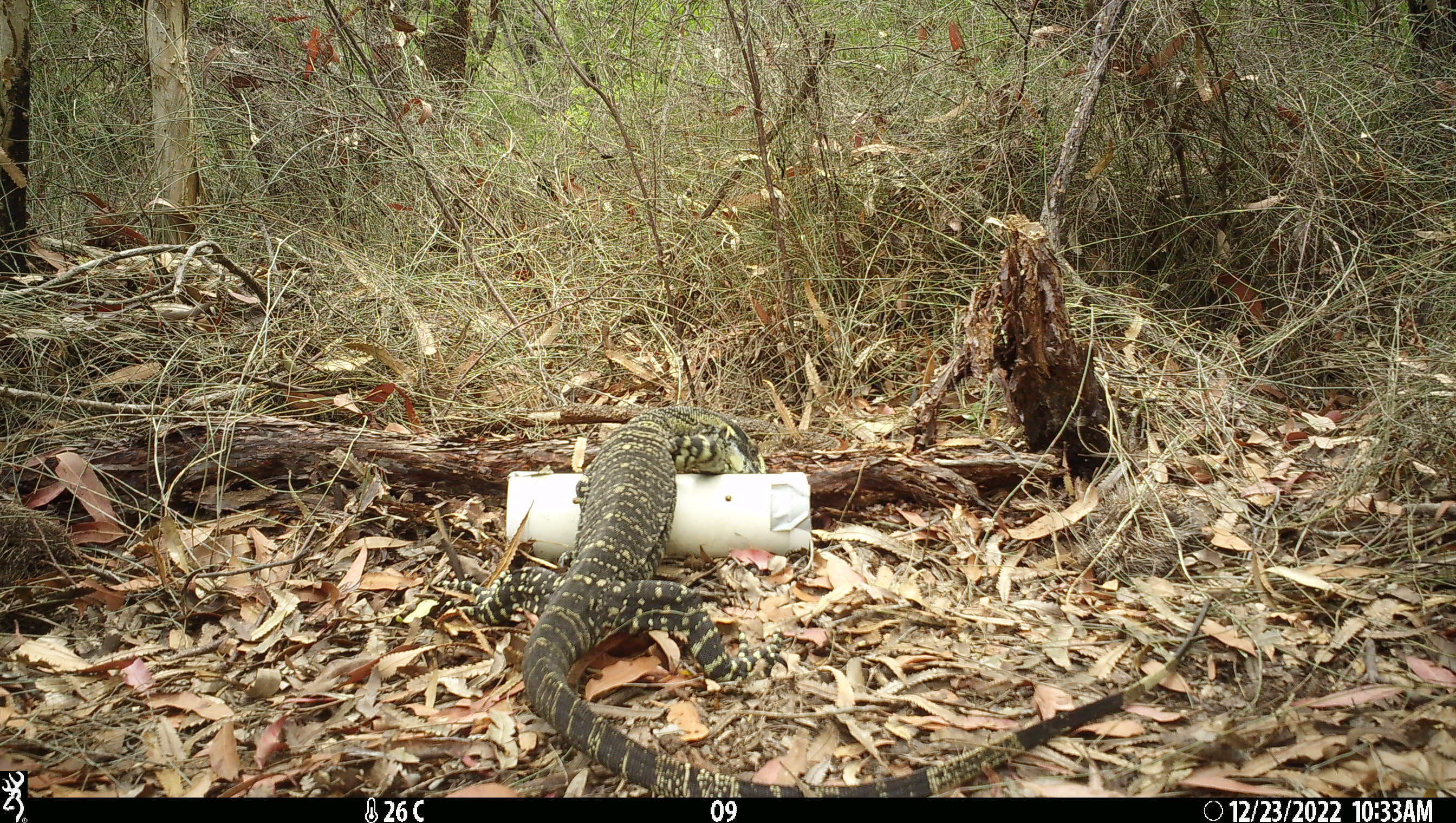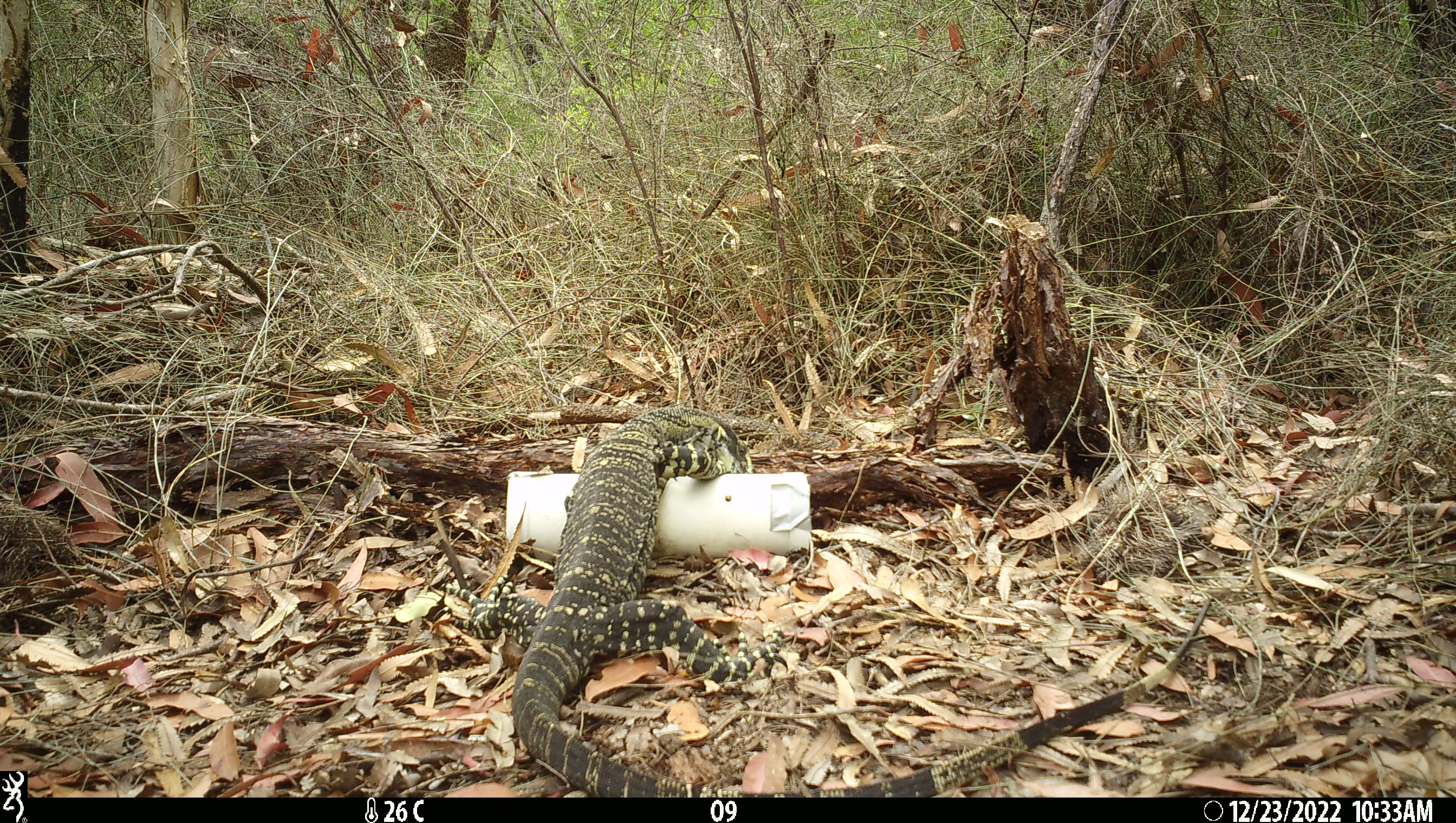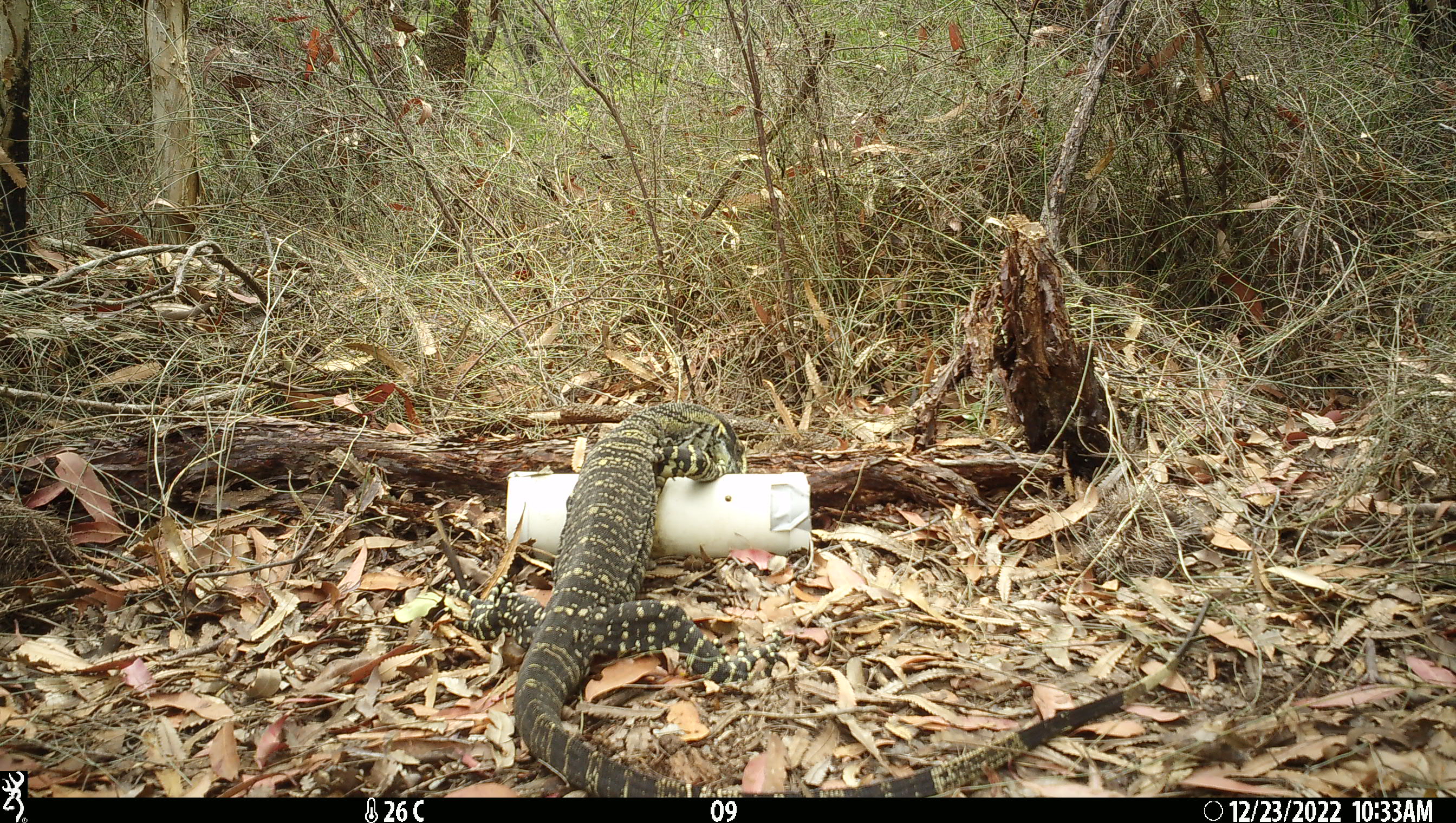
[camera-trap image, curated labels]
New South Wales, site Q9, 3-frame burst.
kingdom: Animalia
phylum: Chordata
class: Reptilia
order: Squamata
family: Varanidae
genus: Varanus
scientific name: Varanus varius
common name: lace monitor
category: goanna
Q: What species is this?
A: Goanna (lace monitor) (Varanus varius).